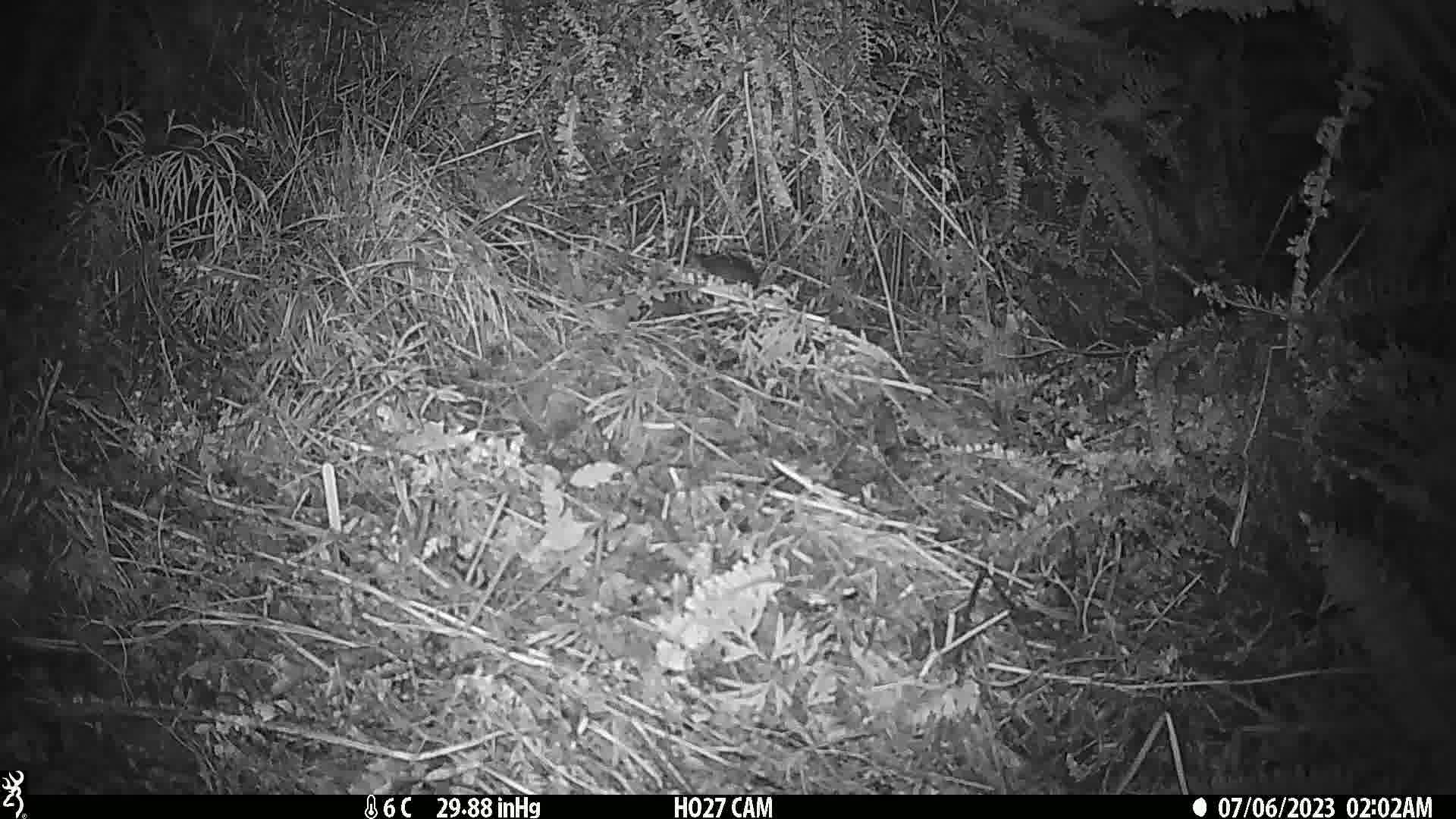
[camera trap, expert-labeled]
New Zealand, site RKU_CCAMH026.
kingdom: Animalia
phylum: Chordata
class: Mammalia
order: Rodentia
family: Muridae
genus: Rattus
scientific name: Rattus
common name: rat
Rat (Rattus).